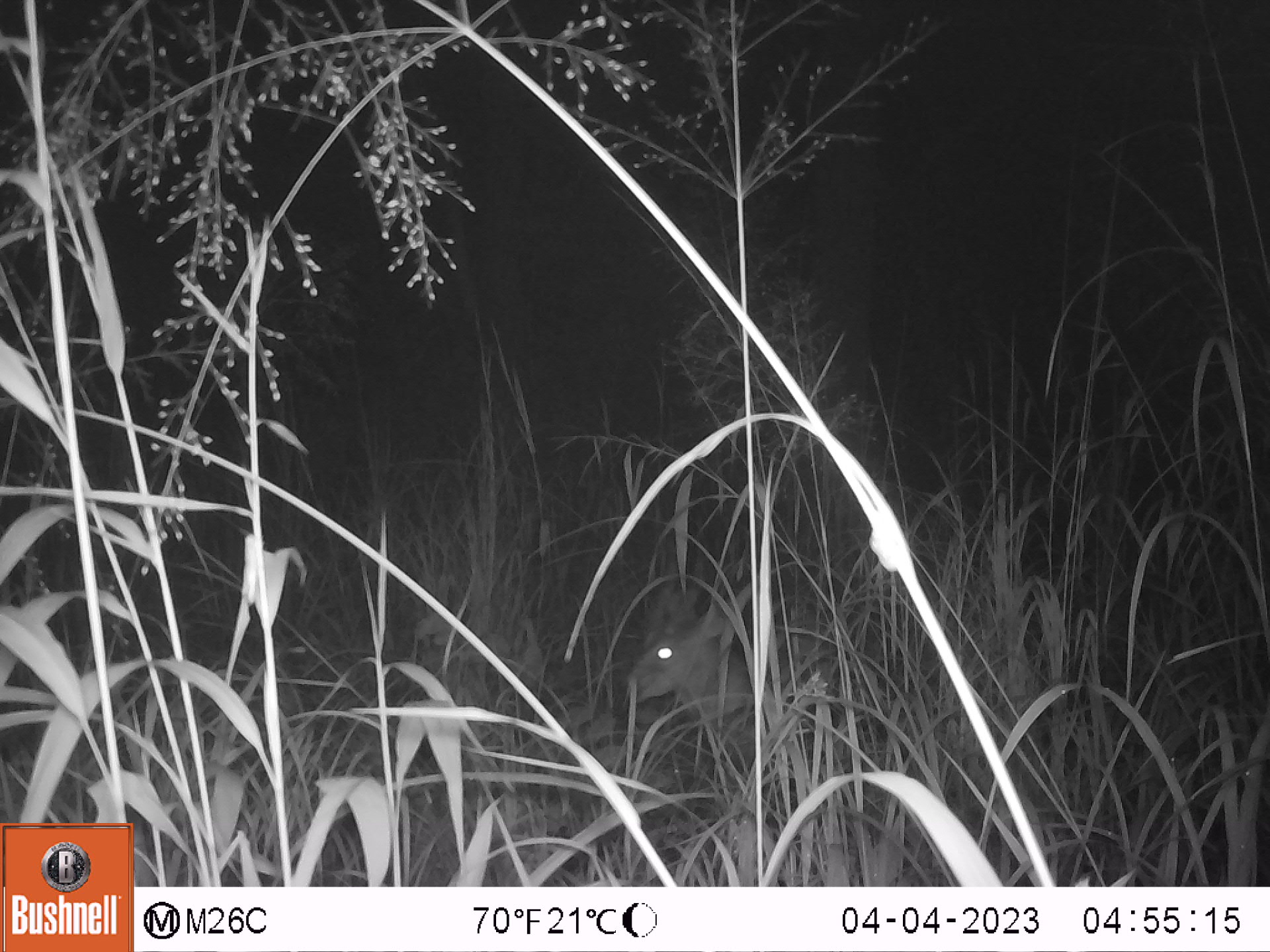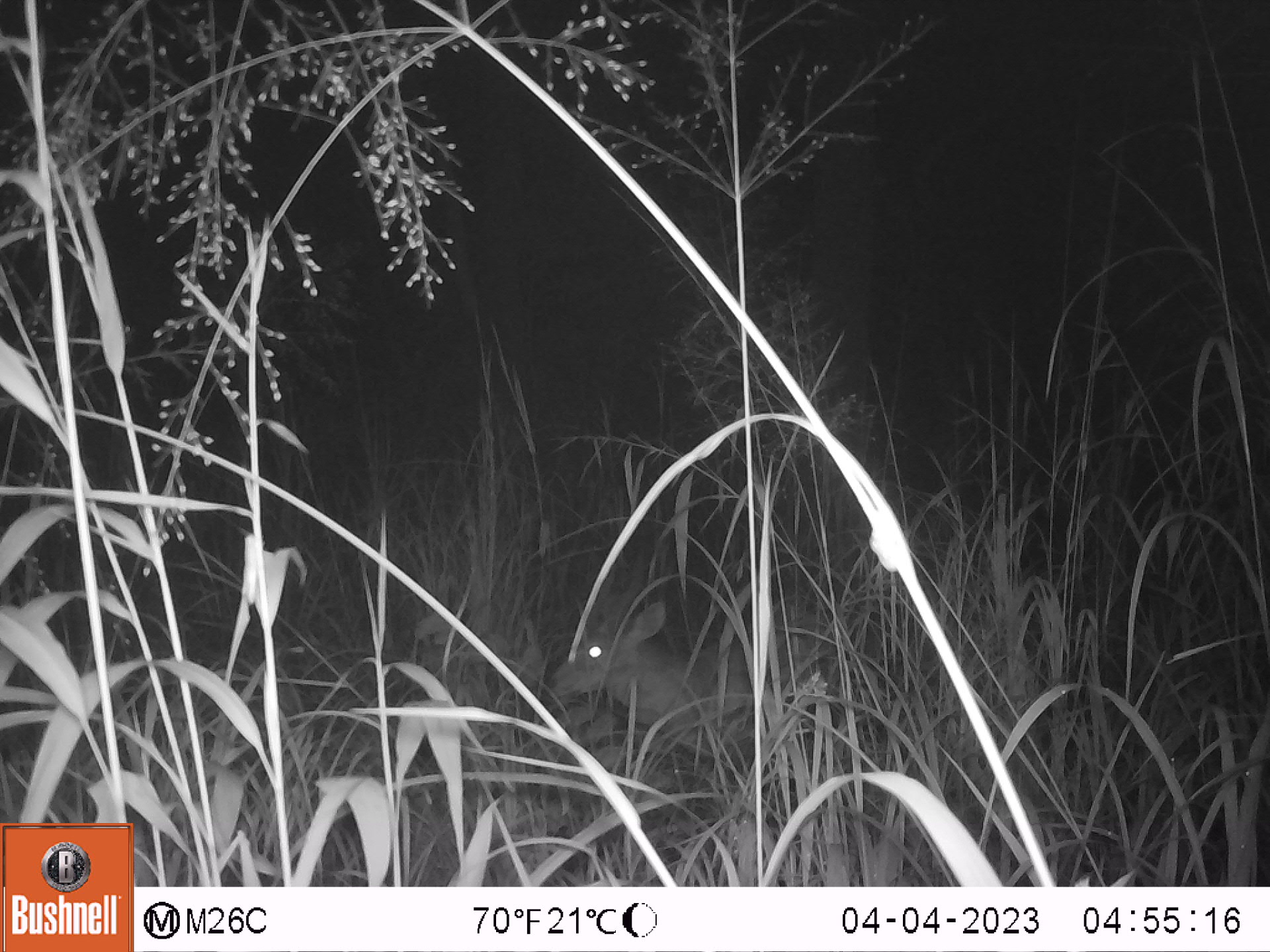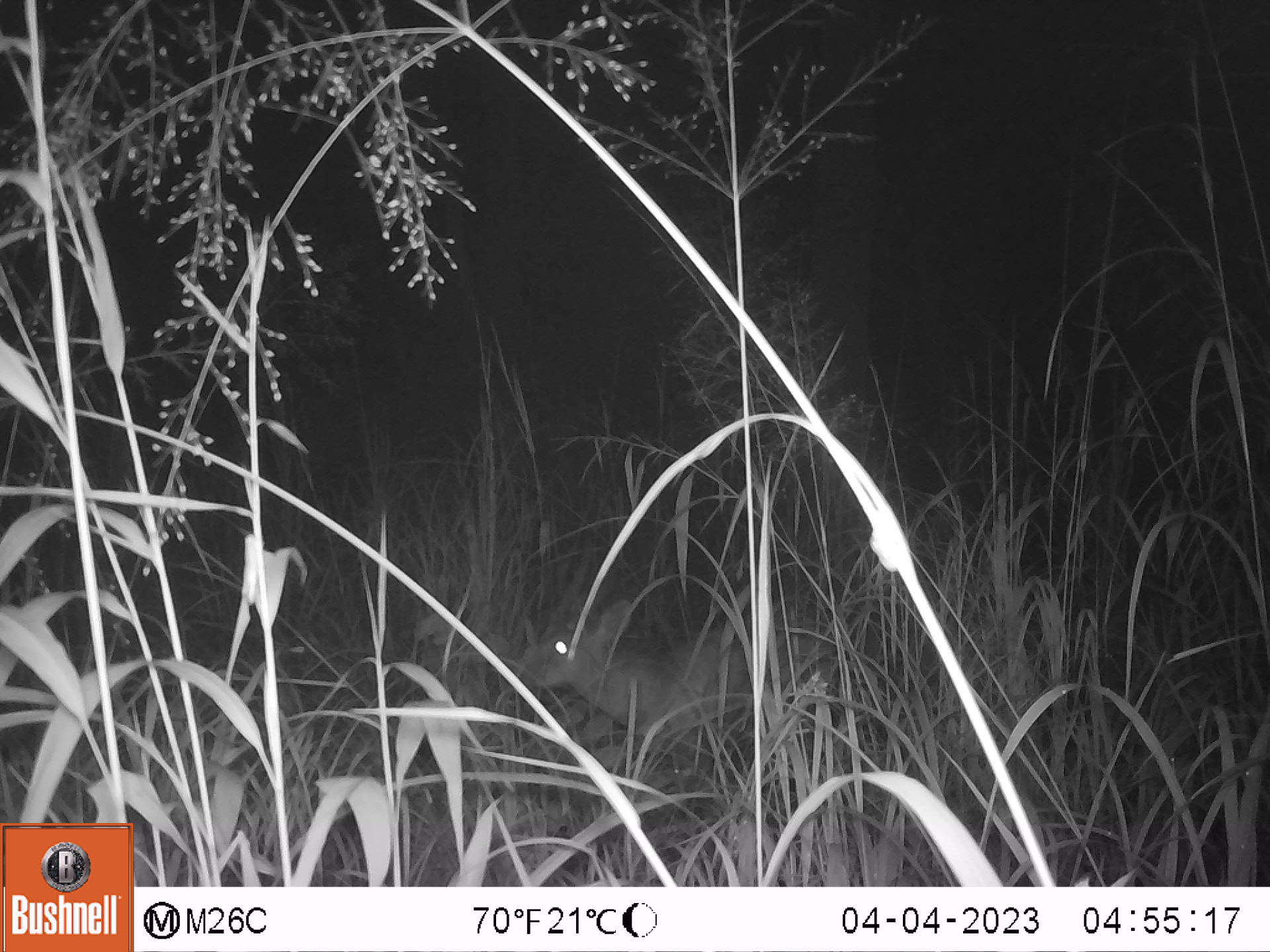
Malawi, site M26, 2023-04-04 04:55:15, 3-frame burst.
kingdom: Animalia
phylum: Chordata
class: Mammalia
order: Artiodactyla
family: Bovidae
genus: Tragelaphus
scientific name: Tragelaphus sylvaticus sylvaticus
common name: cape bushbuck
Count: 1.